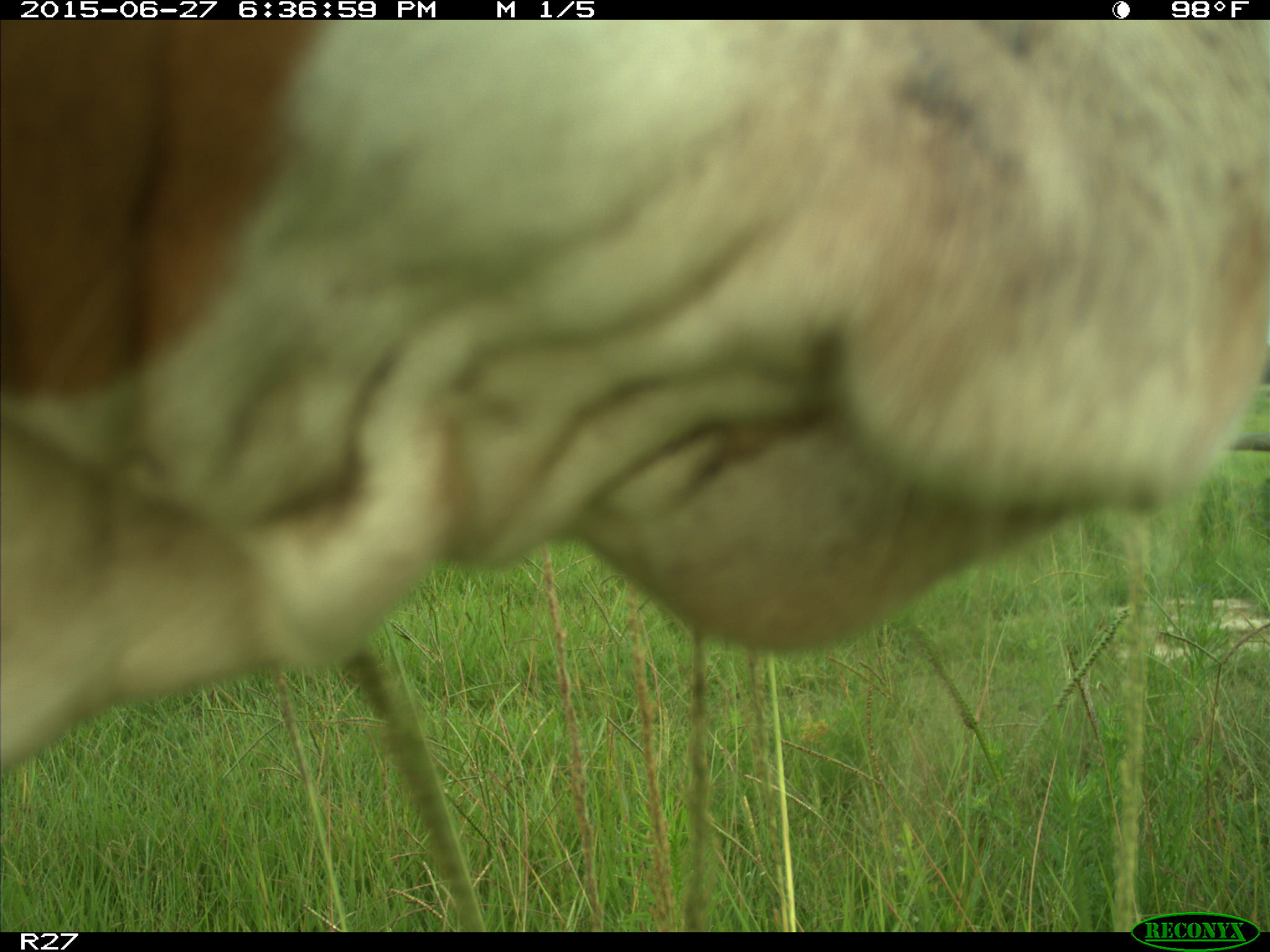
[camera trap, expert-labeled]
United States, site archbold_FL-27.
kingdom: Animalia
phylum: Chordata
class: Mammalia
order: Artiodactyla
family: Bovidae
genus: Bos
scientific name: Bos taurus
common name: domestic cow